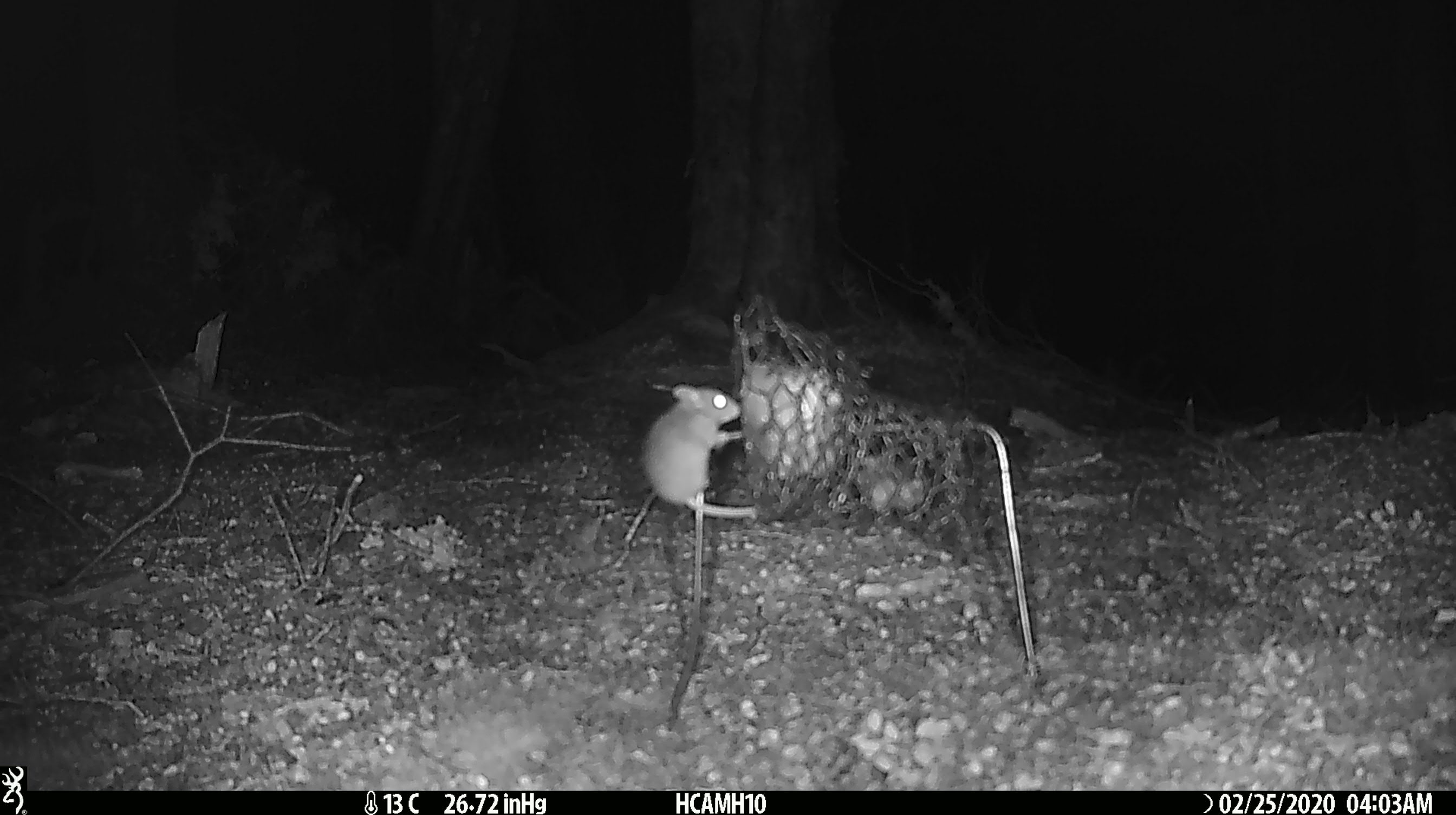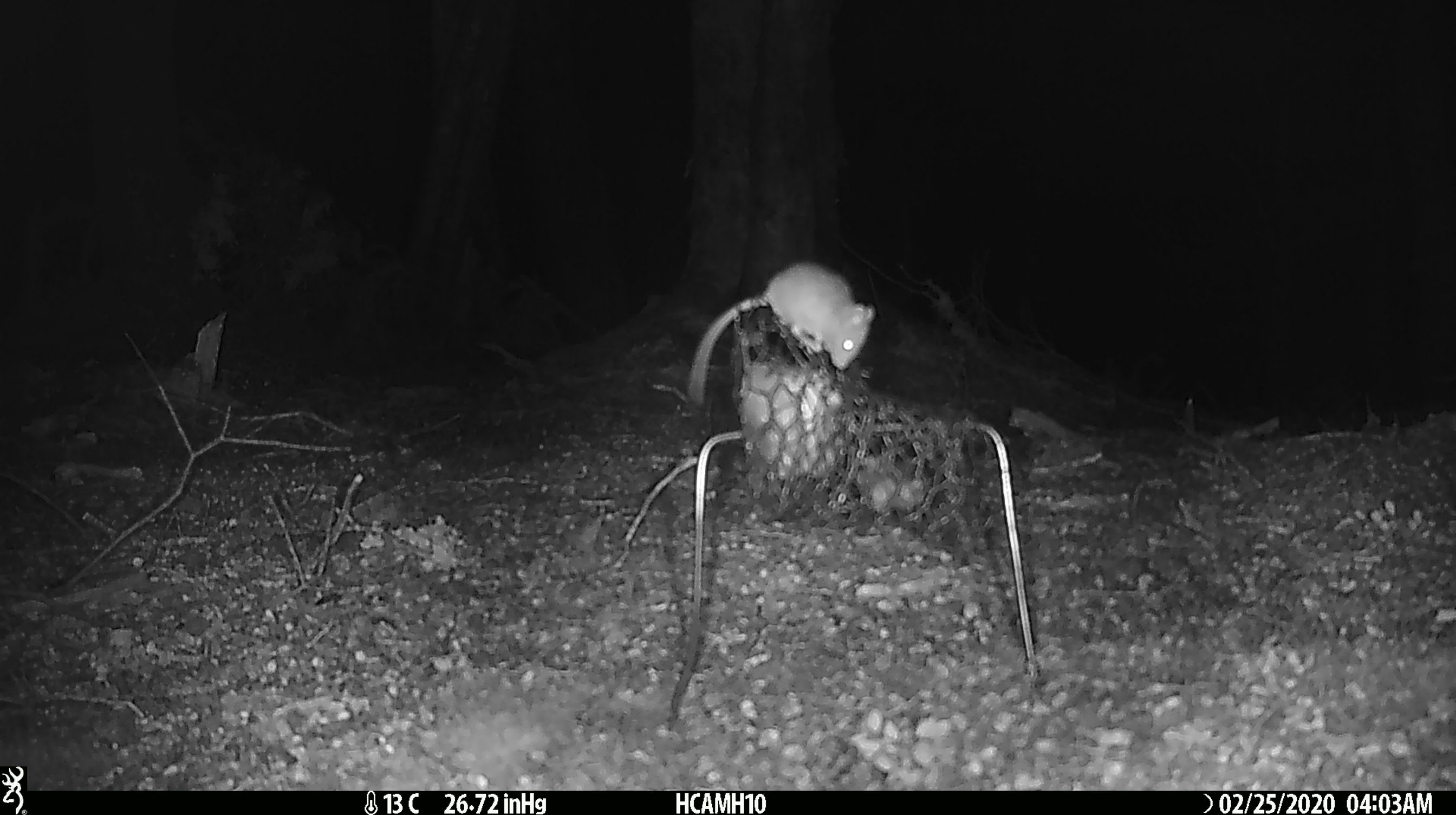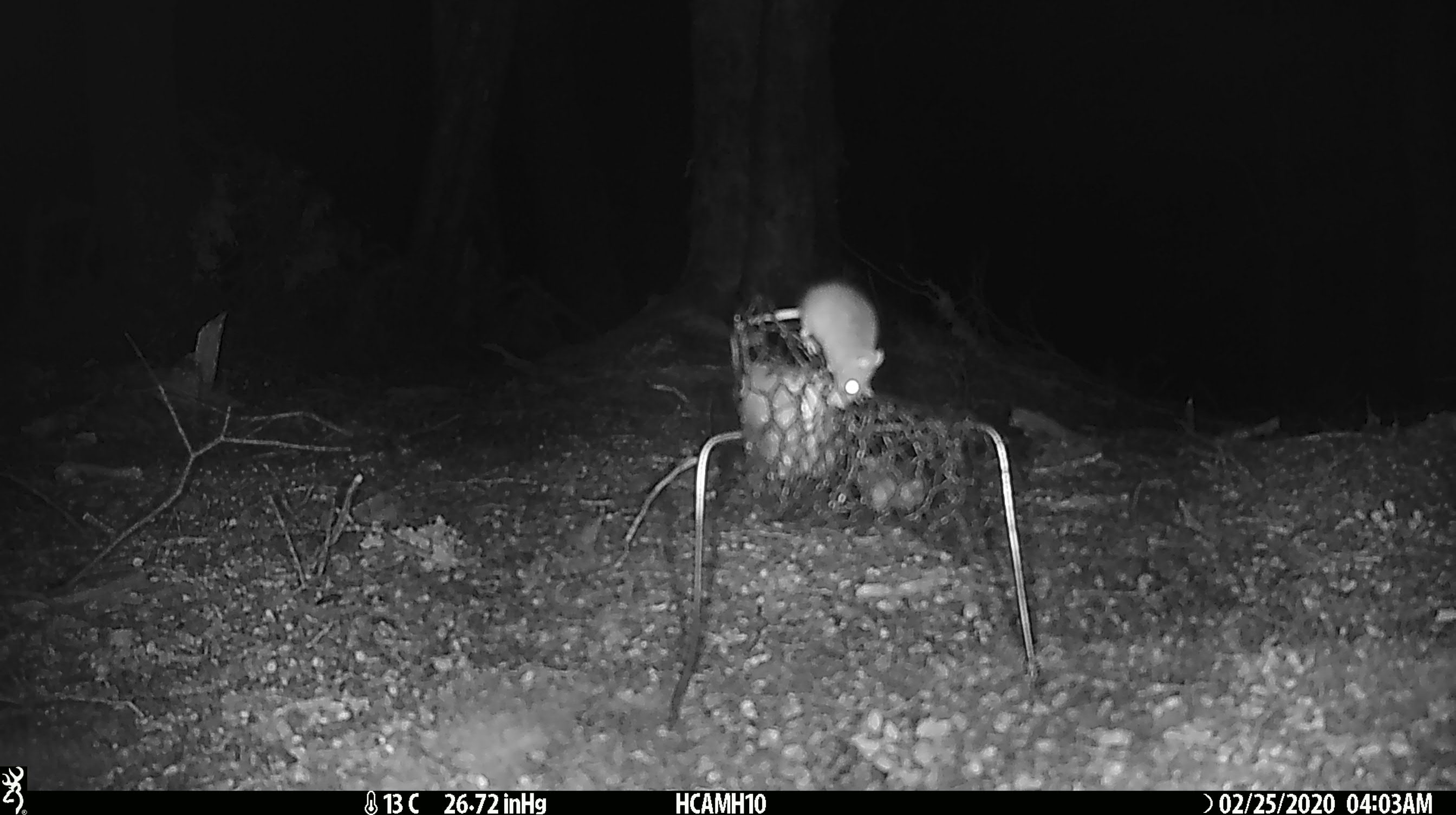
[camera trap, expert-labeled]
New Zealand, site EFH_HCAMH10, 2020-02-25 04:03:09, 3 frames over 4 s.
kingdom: Animalia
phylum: Chordata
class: Mammalia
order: Rodentia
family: Muridae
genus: Mus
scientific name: Mus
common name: mouse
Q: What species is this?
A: Mouse (Mus).